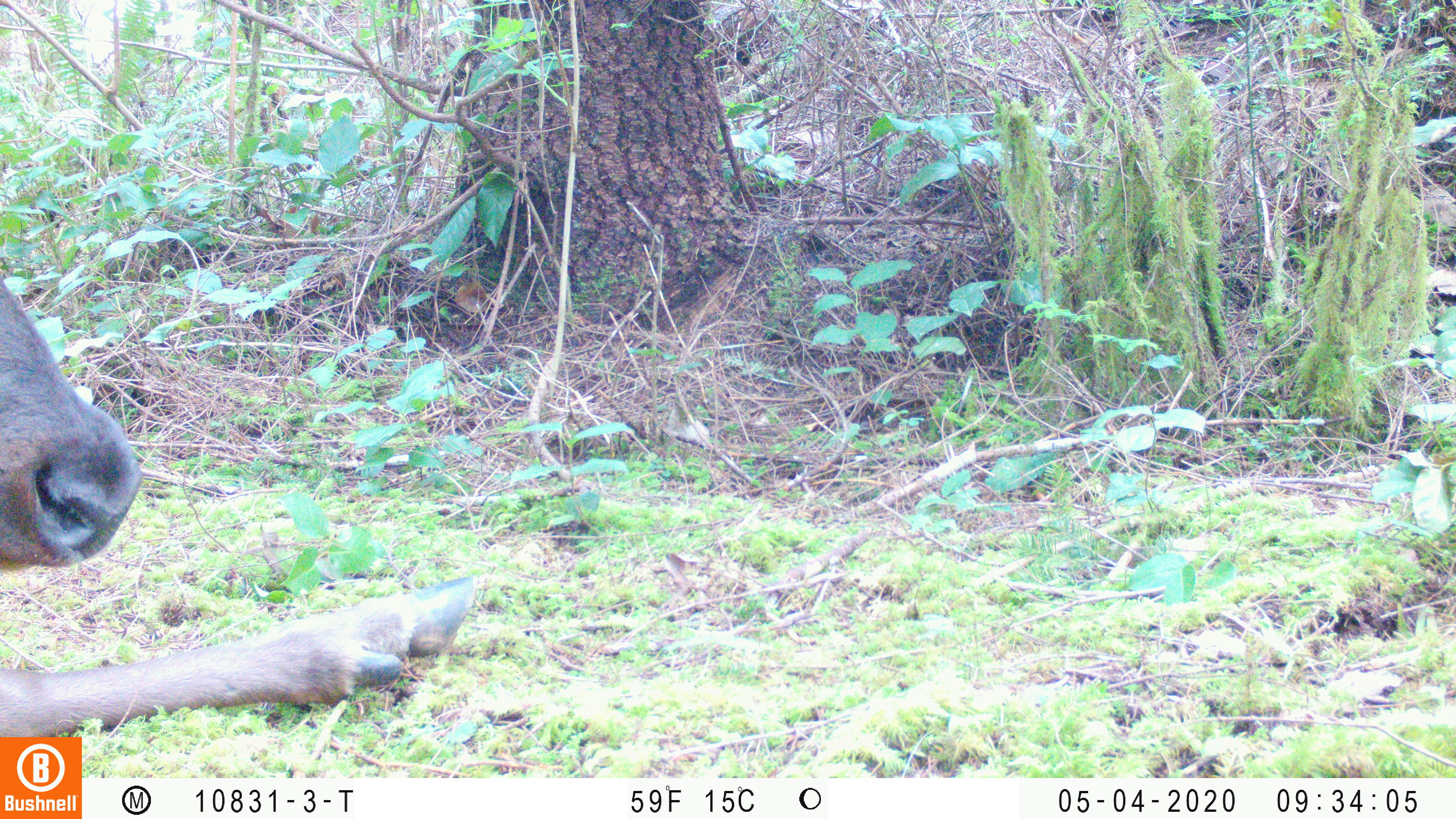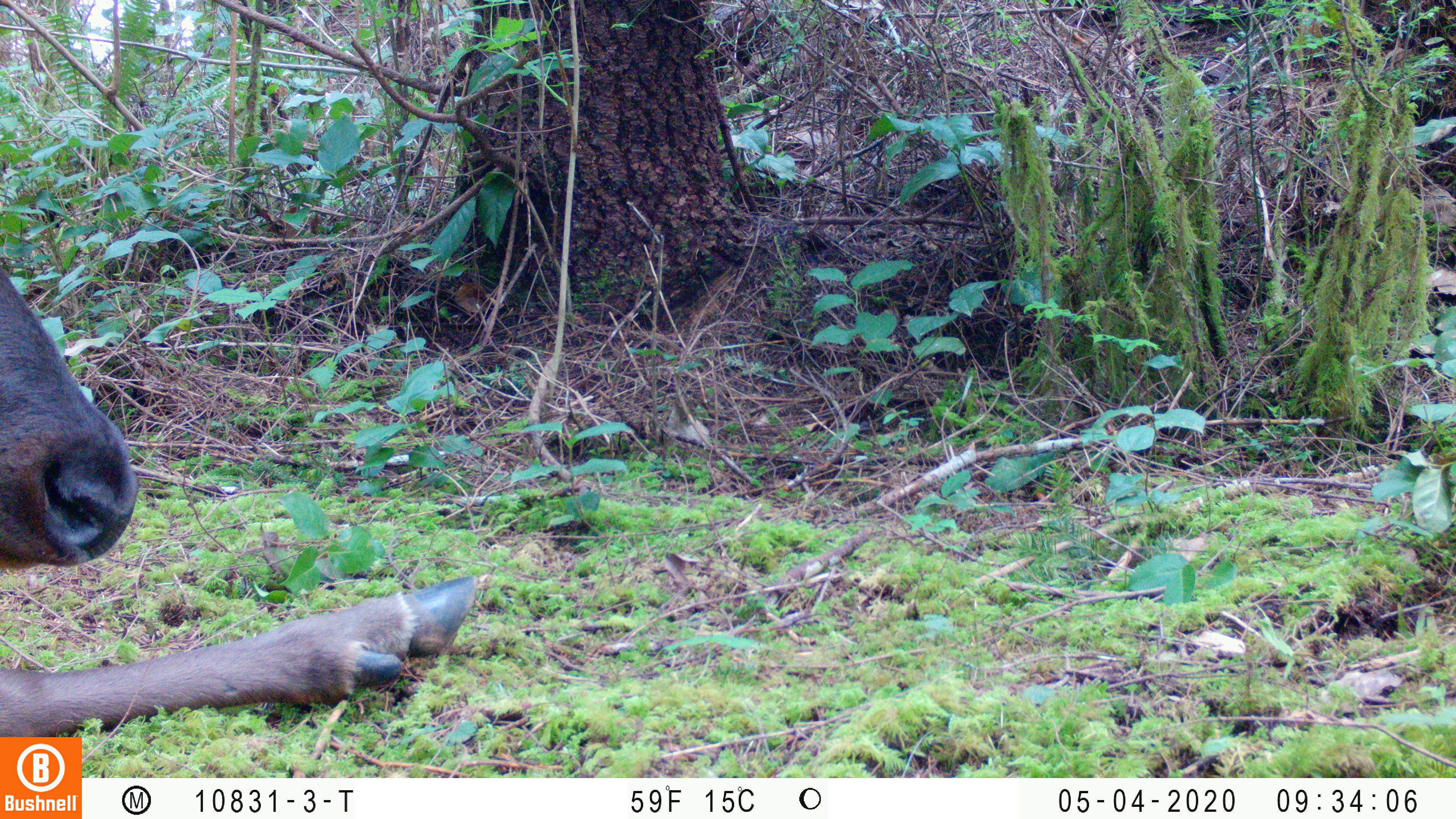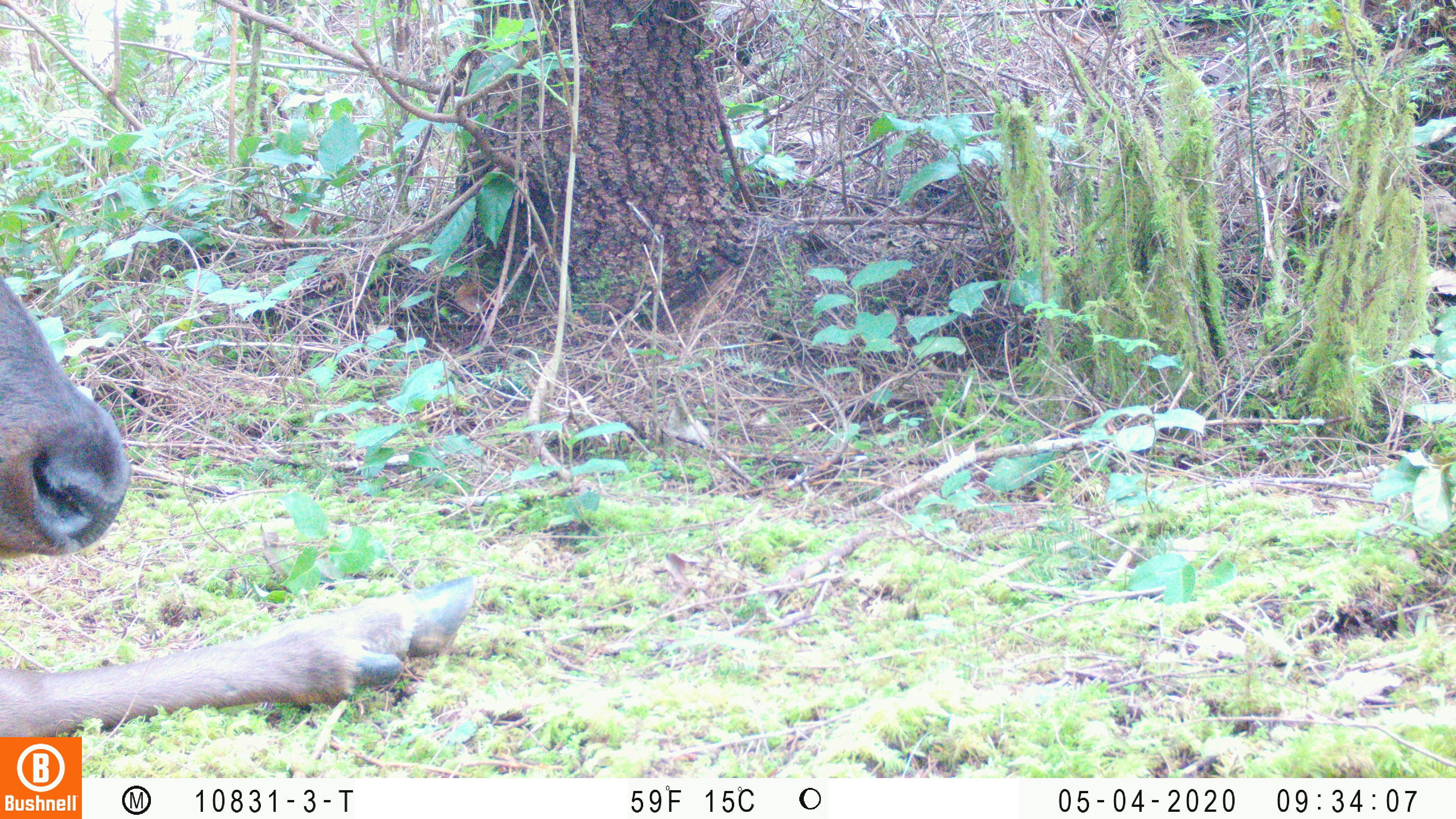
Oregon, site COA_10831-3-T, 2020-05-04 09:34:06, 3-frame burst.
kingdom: Animalia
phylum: Chordata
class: Mammalia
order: Artiodactyla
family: Cervidae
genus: Cervus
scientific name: Cervus canadensis roosevelti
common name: roosevelt elk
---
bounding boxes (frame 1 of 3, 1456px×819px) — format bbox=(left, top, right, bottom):
roosevelt elk: bbox=(0, 277, 484, 729)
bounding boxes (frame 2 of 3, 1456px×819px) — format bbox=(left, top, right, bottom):
roosevelt elk: bbox=(4, 258, 488, 727)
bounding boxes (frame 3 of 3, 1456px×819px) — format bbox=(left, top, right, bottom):
roosevelt elk: bbox=(2, 277, 482, 725)